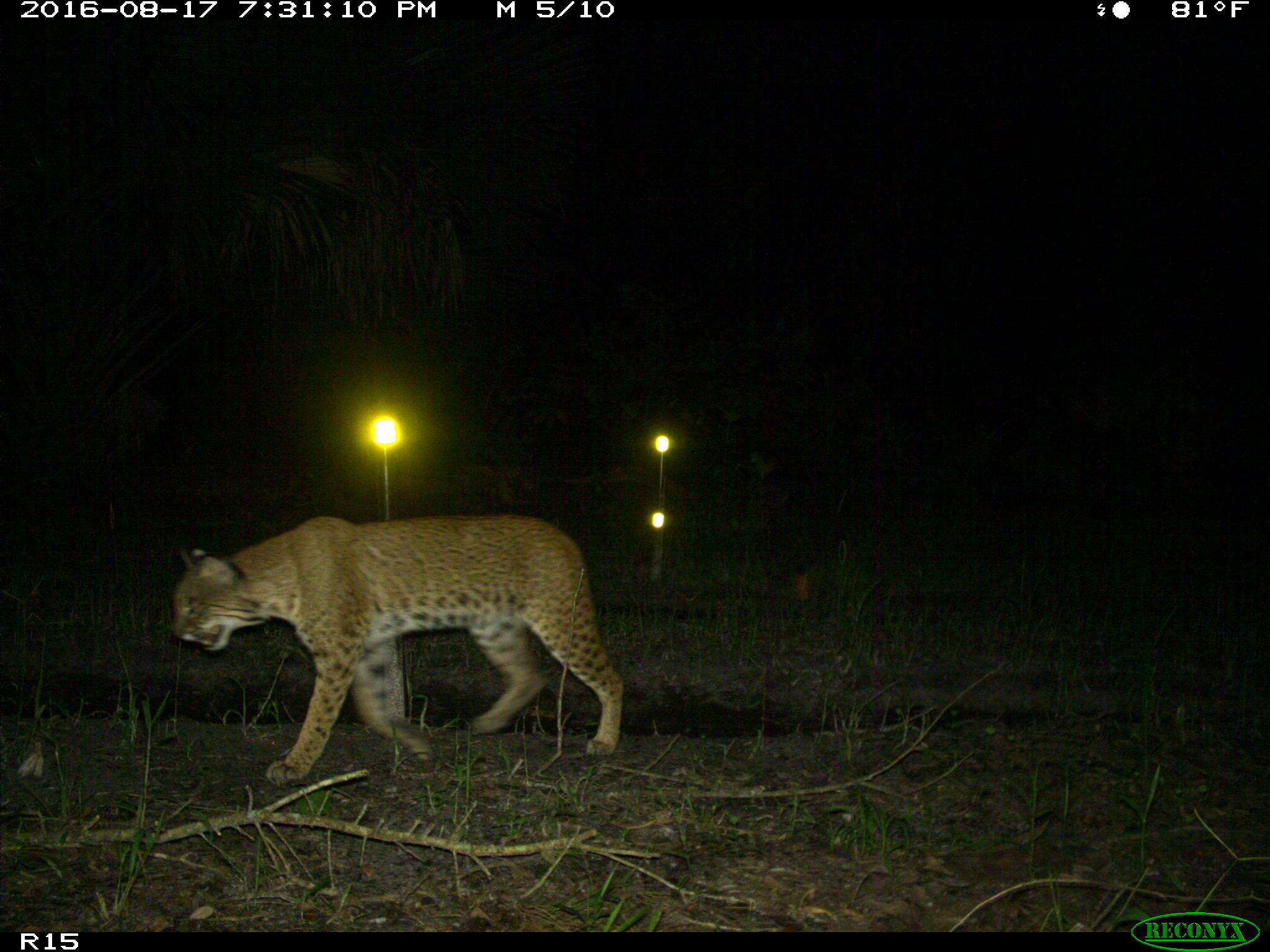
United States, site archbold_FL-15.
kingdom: Animalia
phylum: Chordata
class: Mammalia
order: Carnivora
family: Felidae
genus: Lynx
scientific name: Lynx rufus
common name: bobcat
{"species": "Lynx rufus (bobcat)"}